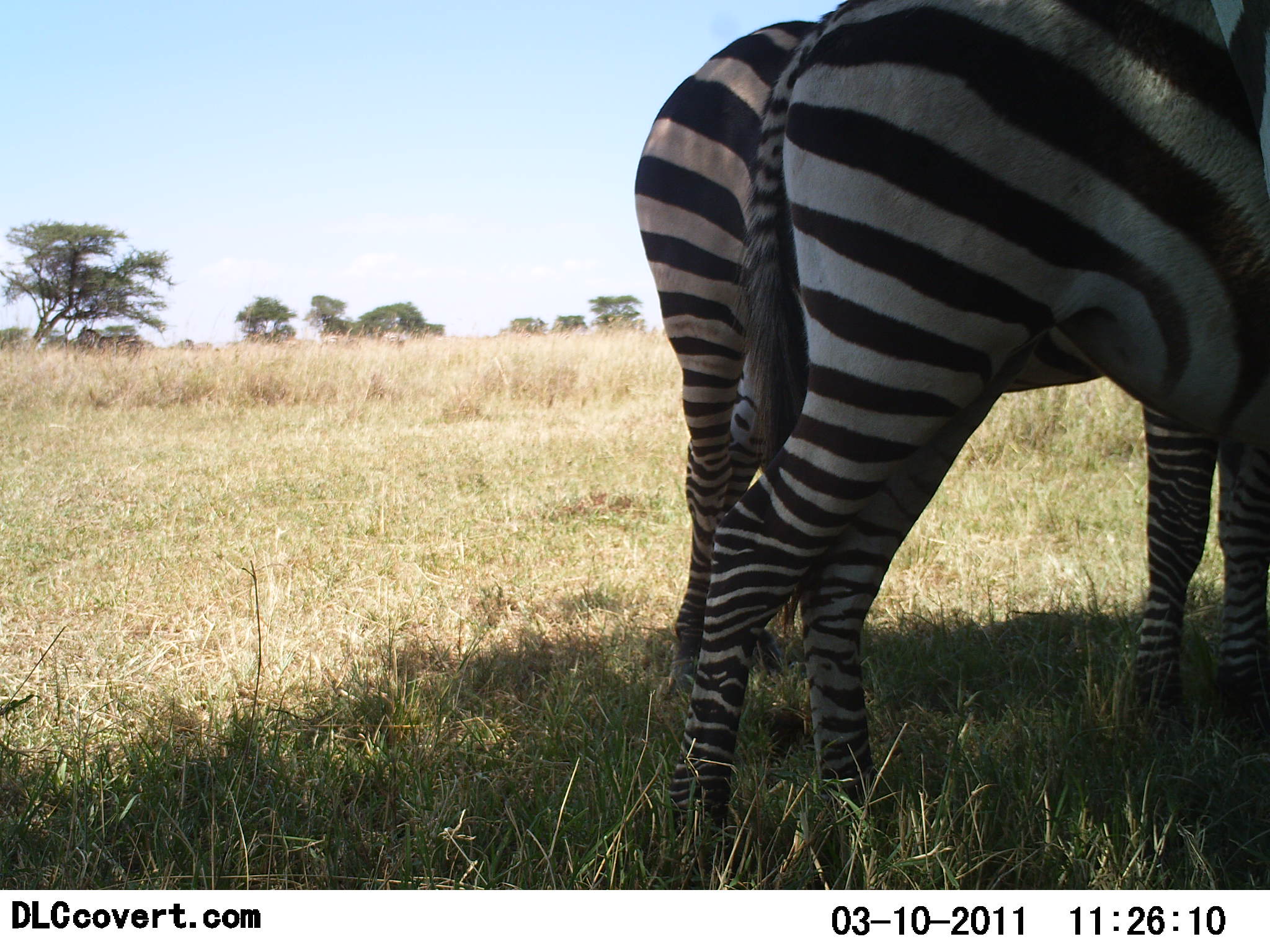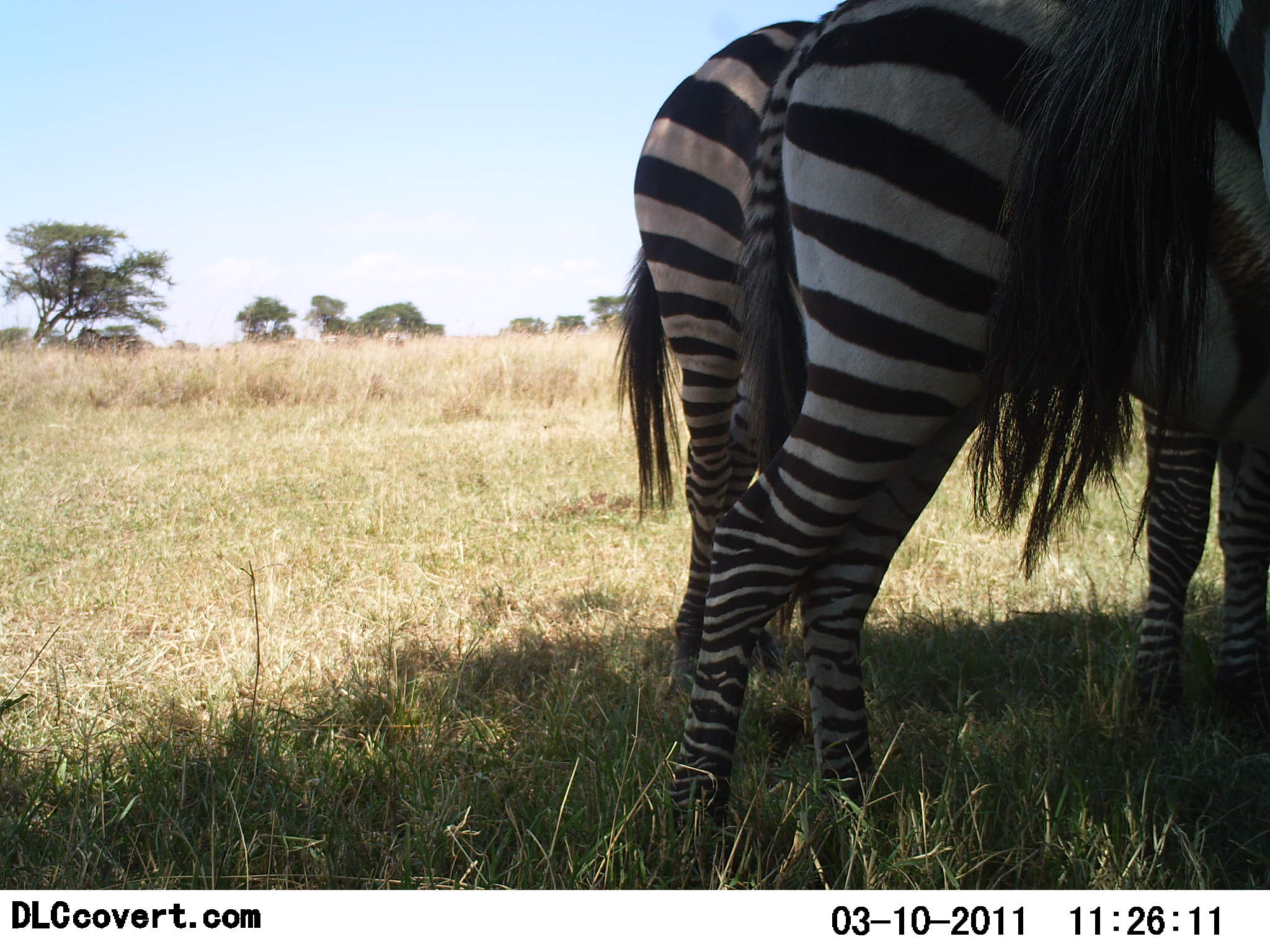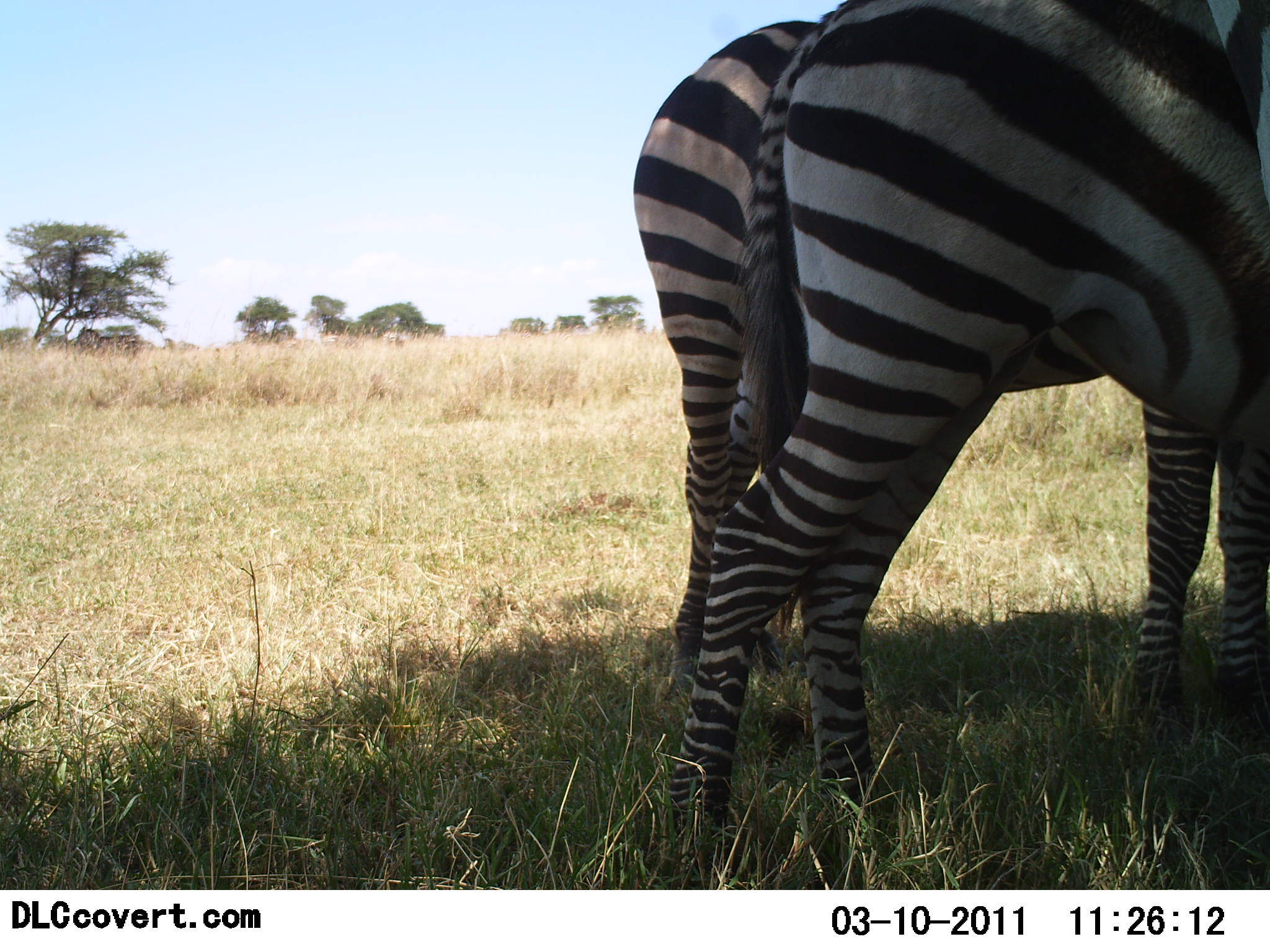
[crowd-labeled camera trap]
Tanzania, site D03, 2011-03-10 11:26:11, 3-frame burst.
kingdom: Animalia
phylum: Chordata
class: Mammalia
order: Perissodactyla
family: Equidae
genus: Equus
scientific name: Equus quagga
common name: plains zebra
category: zebra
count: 3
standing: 100%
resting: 10%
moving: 0%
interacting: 0%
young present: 0%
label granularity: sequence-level